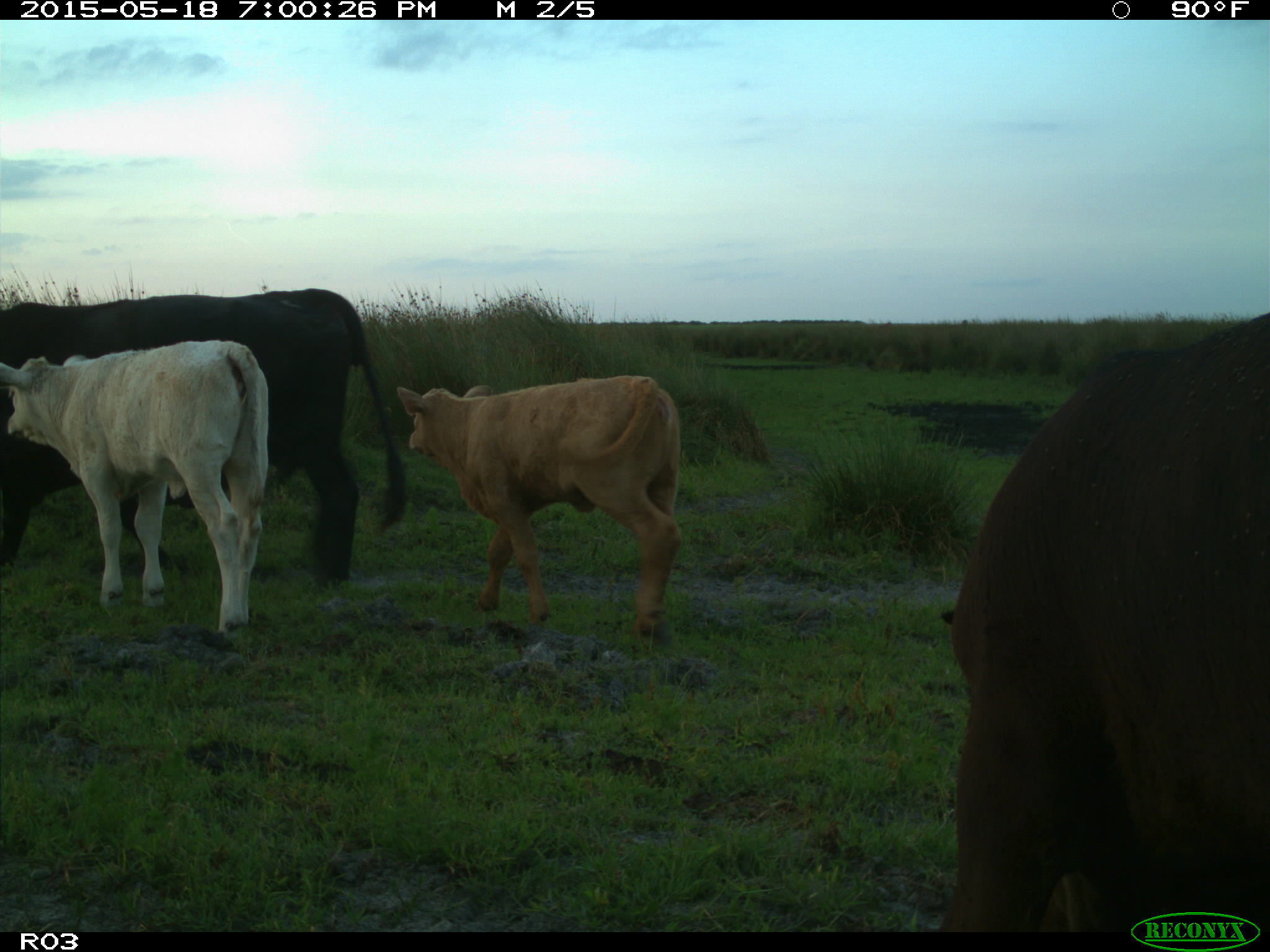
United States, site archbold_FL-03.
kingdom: Animalia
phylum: Chordata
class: Mammalia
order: Artiodactyla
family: Bovidae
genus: Bos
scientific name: Bos taurus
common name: domestic cow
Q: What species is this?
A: Bos taurus (domestic cow).